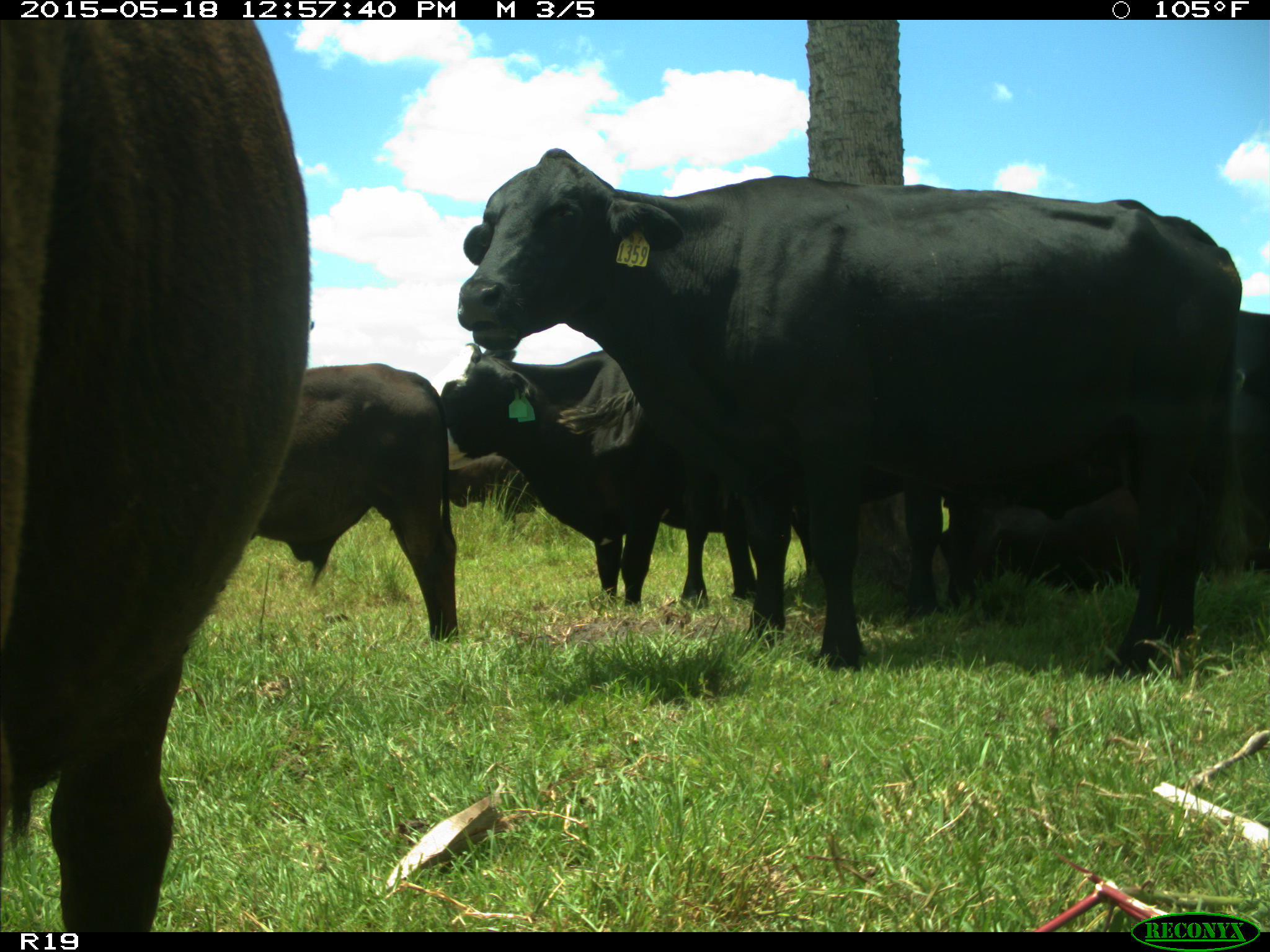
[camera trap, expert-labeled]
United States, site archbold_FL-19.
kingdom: Animalia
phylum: Chordata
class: Mammalia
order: Artiodactyla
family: Bovidae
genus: Bos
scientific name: Bos taurus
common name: domestic cow